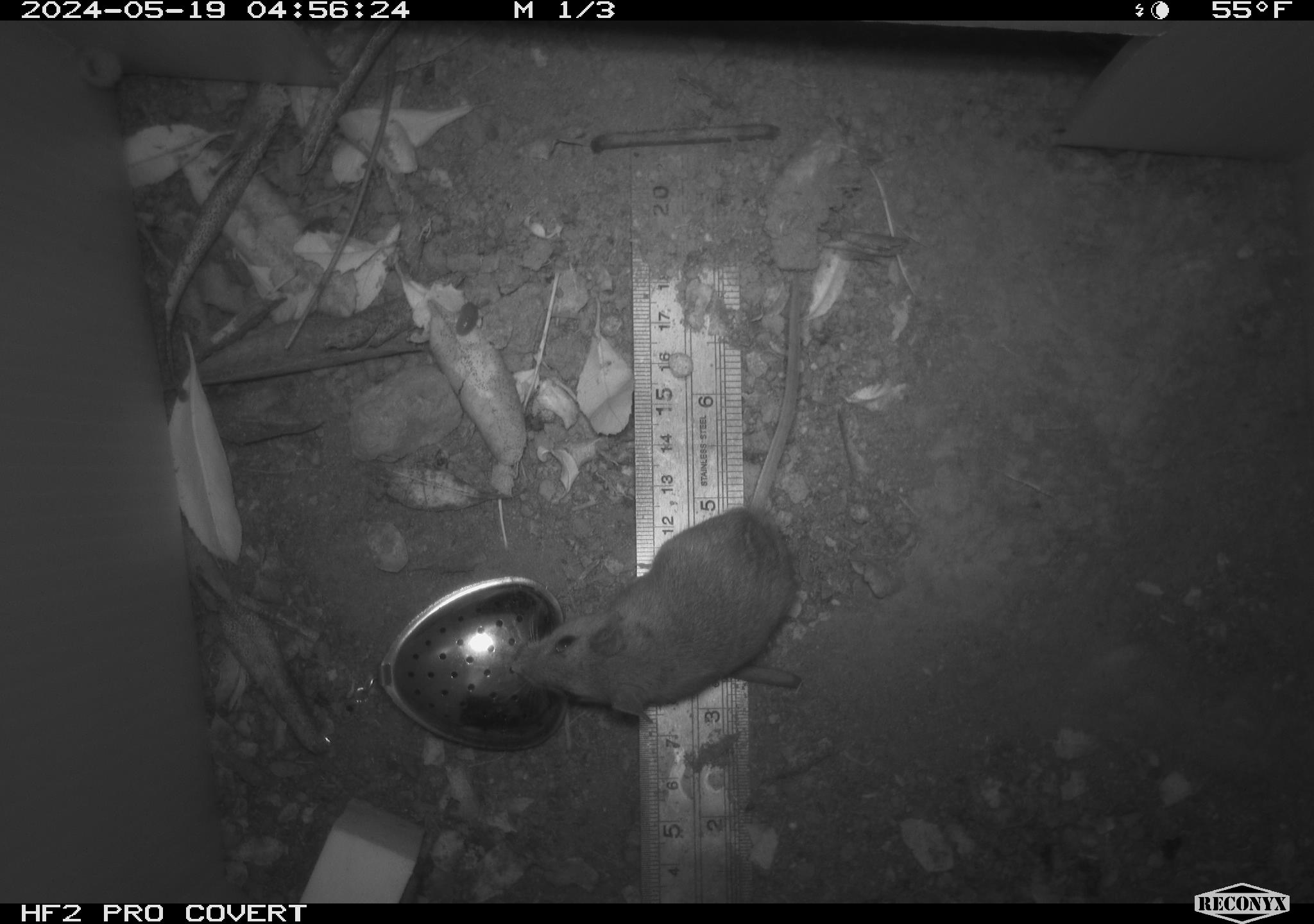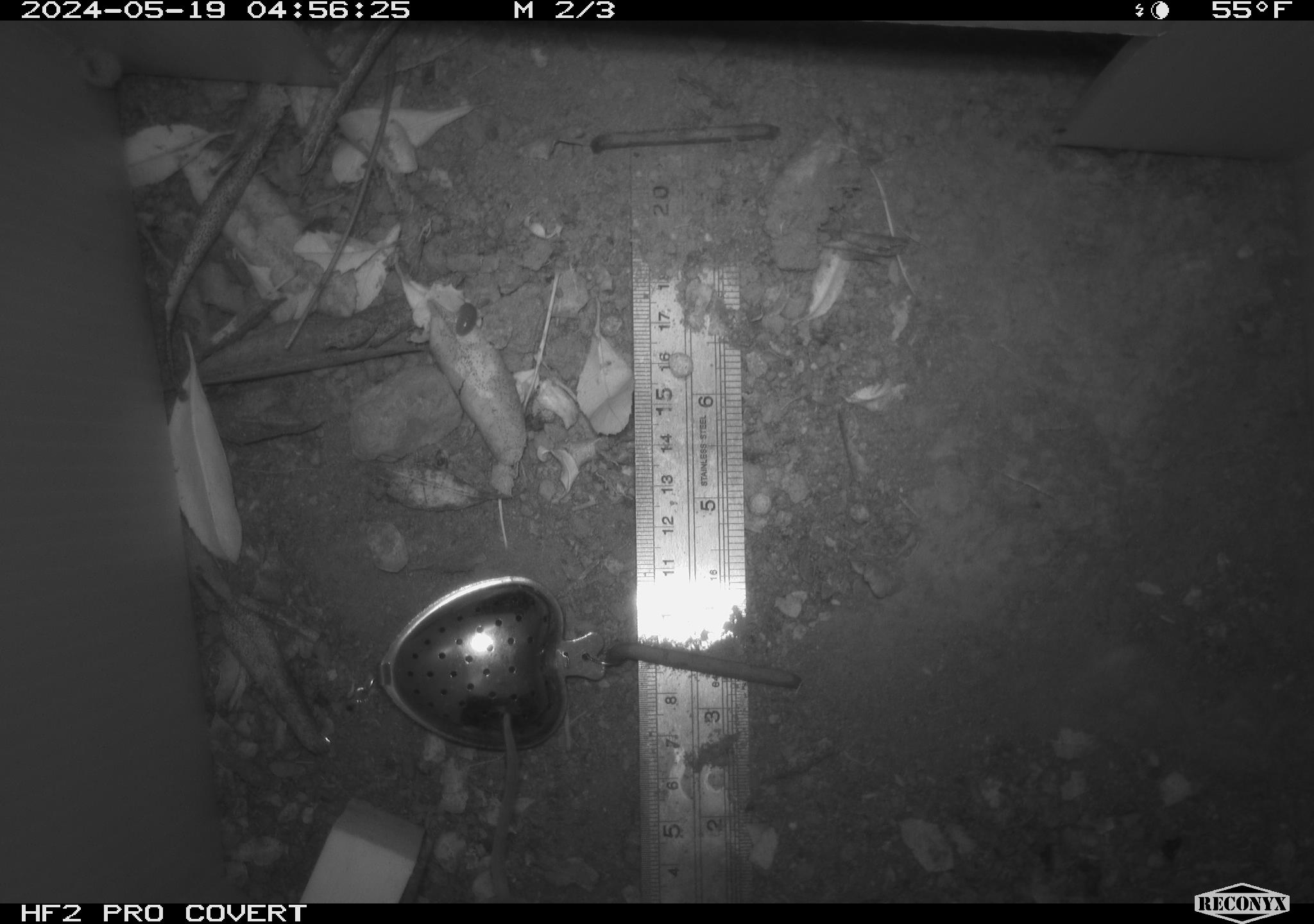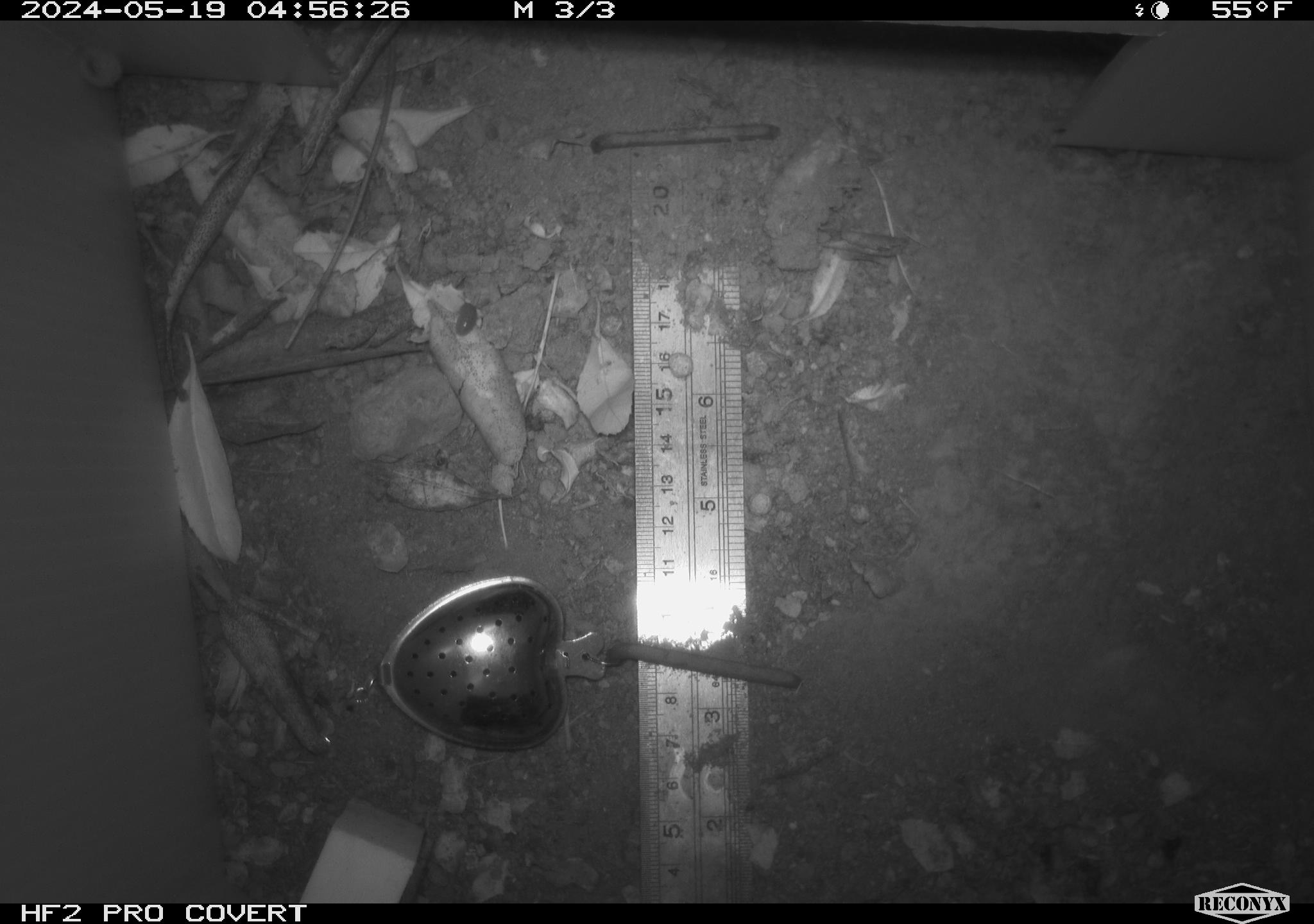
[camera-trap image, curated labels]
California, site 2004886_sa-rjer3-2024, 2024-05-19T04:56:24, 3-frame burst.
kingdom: Animalia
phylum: Chordata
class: Mammalia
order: Rodentia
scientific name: Rodentia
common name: mouse species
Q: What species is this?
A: Mouse species (Rodentia).